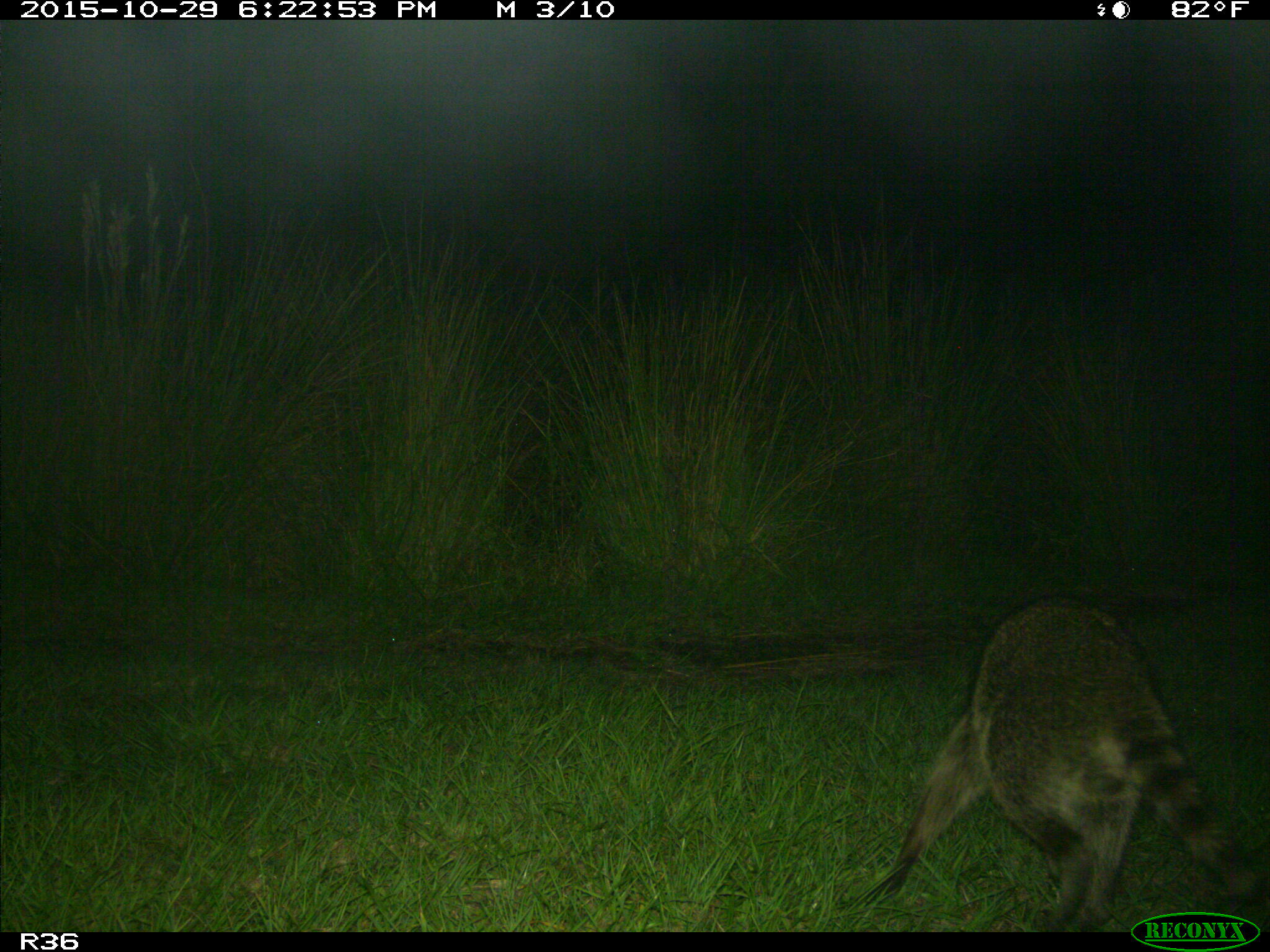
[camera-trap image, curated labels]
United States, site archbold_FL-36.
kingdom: Animalia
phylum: Chordata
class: Mammalia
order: Carnivora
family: Procyonidae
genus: Procyon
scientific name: Procyon lotor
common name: common raccoon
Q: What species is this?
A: Procyon lotor (common raccoon).